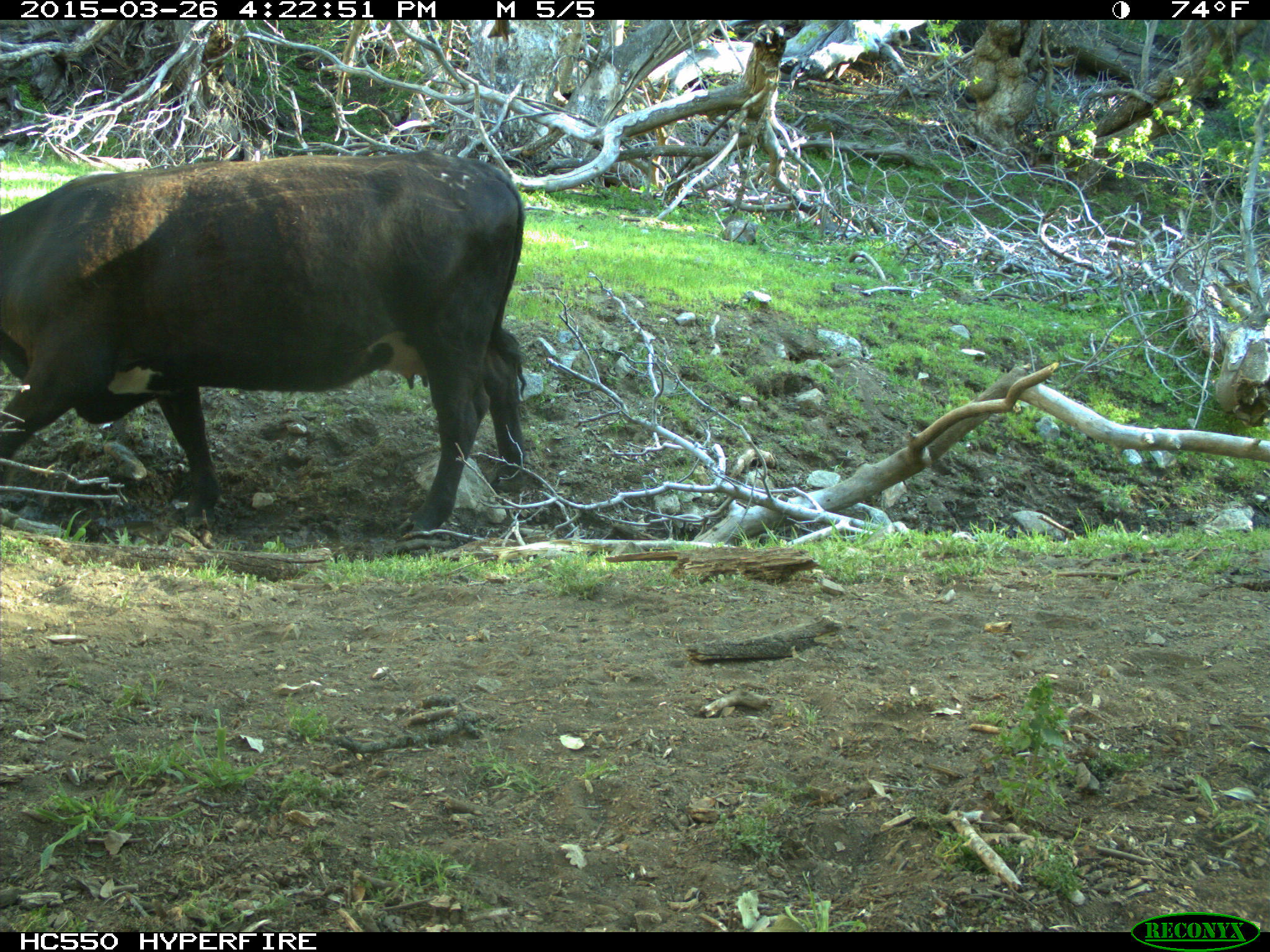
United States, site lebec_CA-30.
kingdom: Animalia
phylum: Chordata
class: Mammalia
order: Artiodactyla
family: Bovidae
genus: Bos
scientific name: Bos taurus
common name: domestic cow